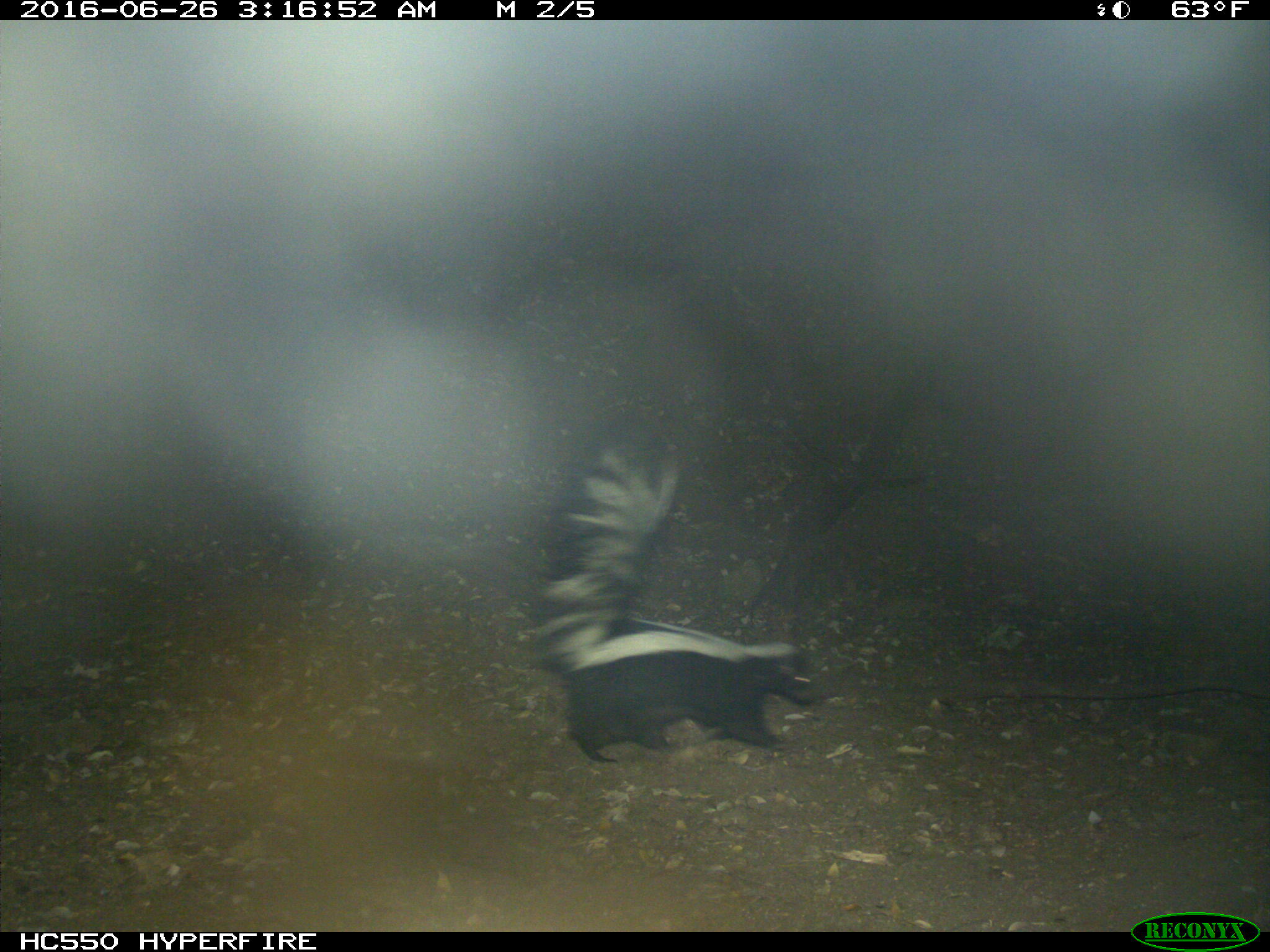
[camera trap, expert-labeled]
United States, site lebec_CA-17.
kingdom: Animalia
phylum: Chordata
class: Mammalia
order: Carnivora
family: Mephitidae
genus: Mephitis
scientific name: Mephitis mephitis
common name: striped skunk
Mephitis mephitis (striped skunk).